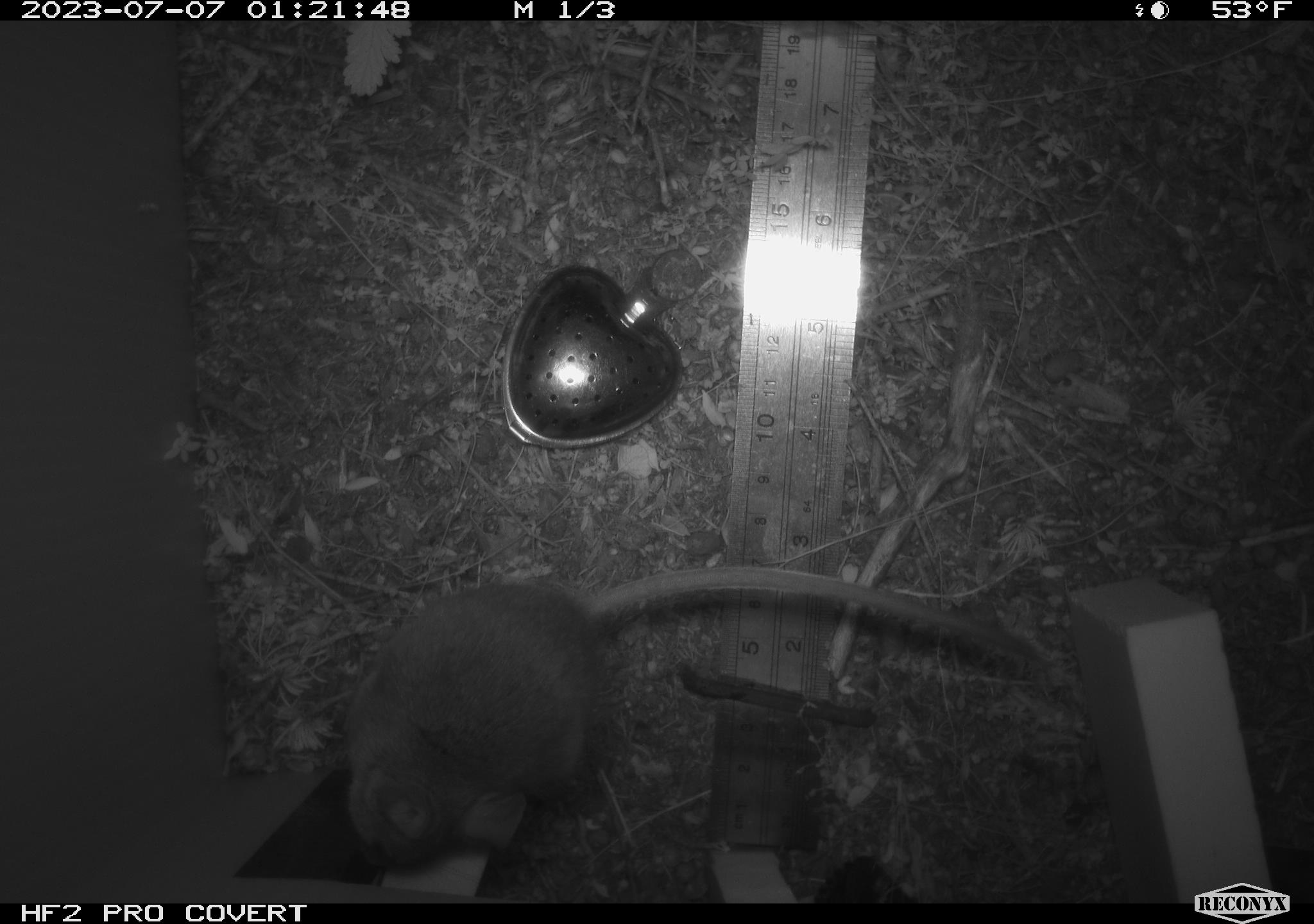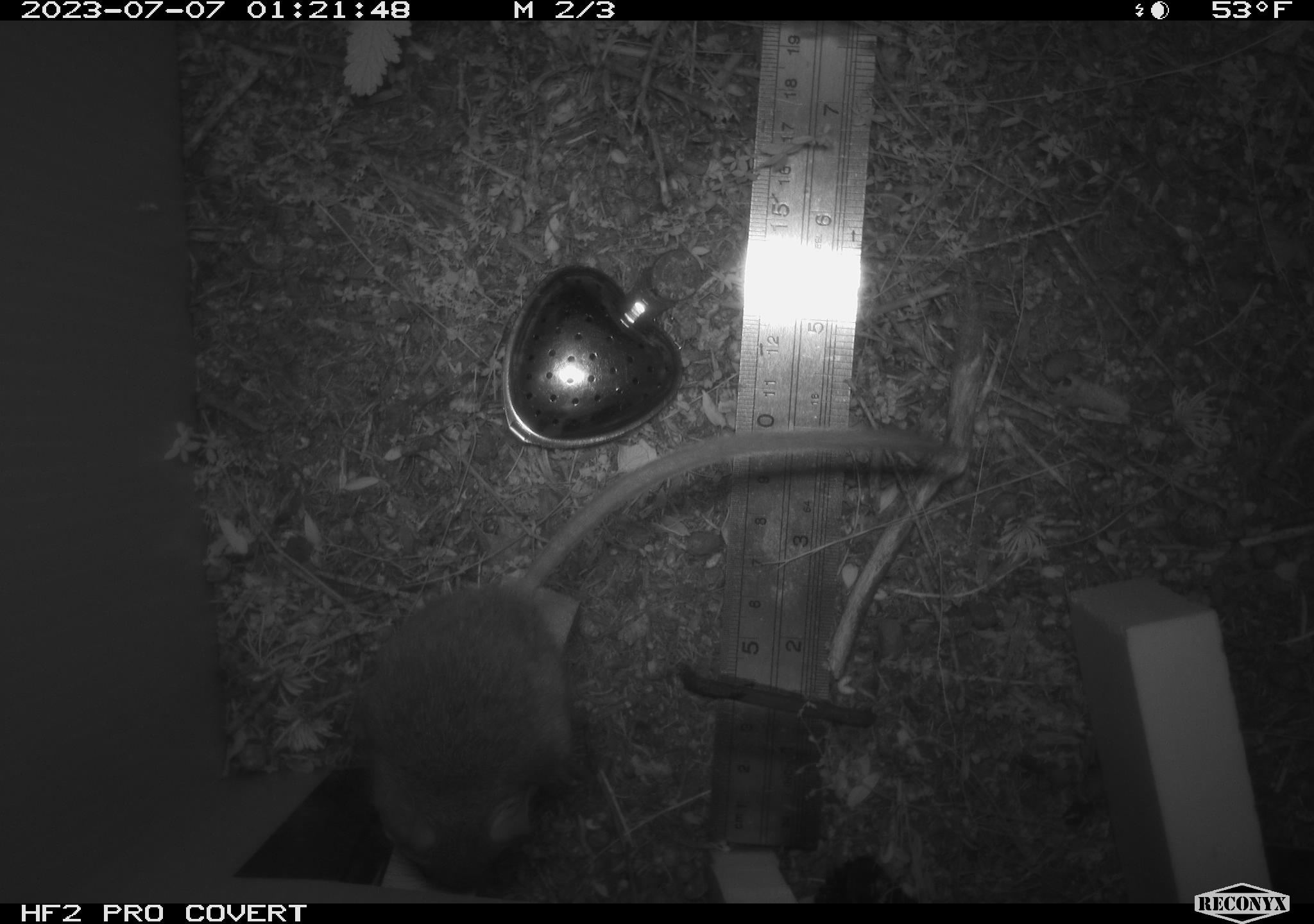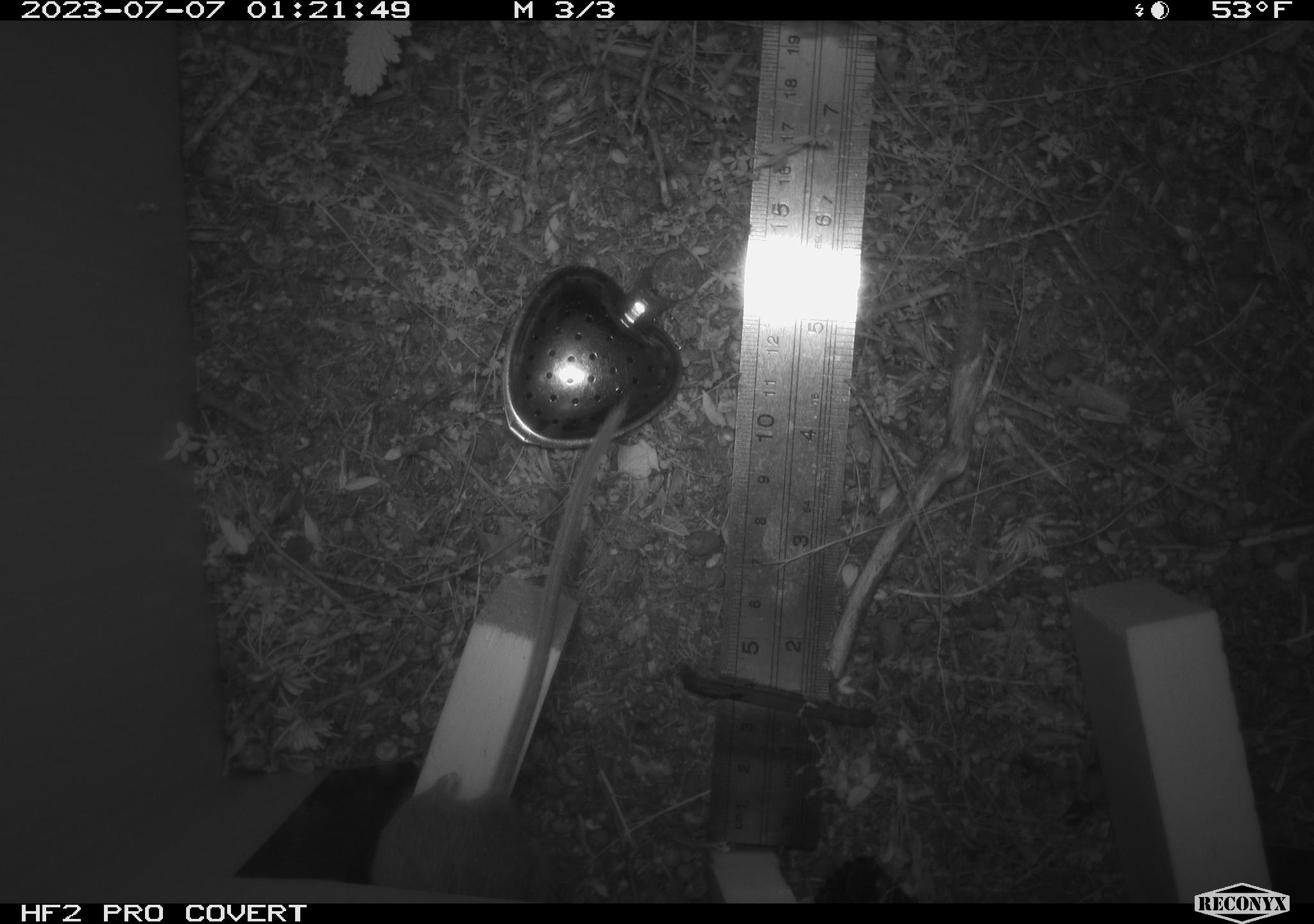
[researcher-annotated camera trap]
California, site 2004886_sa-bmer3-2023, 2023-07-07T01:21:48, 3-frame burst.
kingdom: Animalia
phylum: Chordata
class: Mammalia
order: Rodentia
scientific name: Rodentia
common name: mouse species